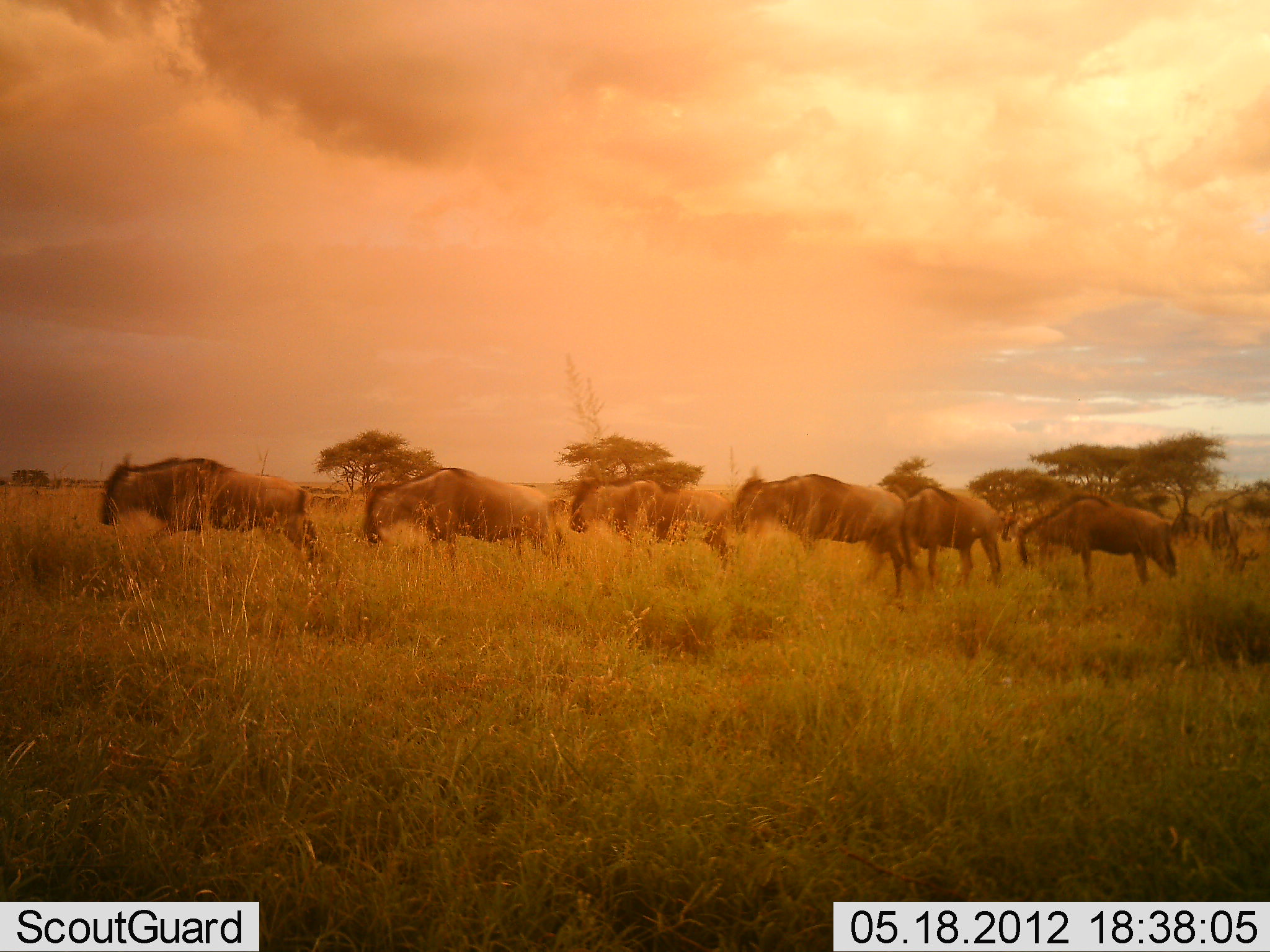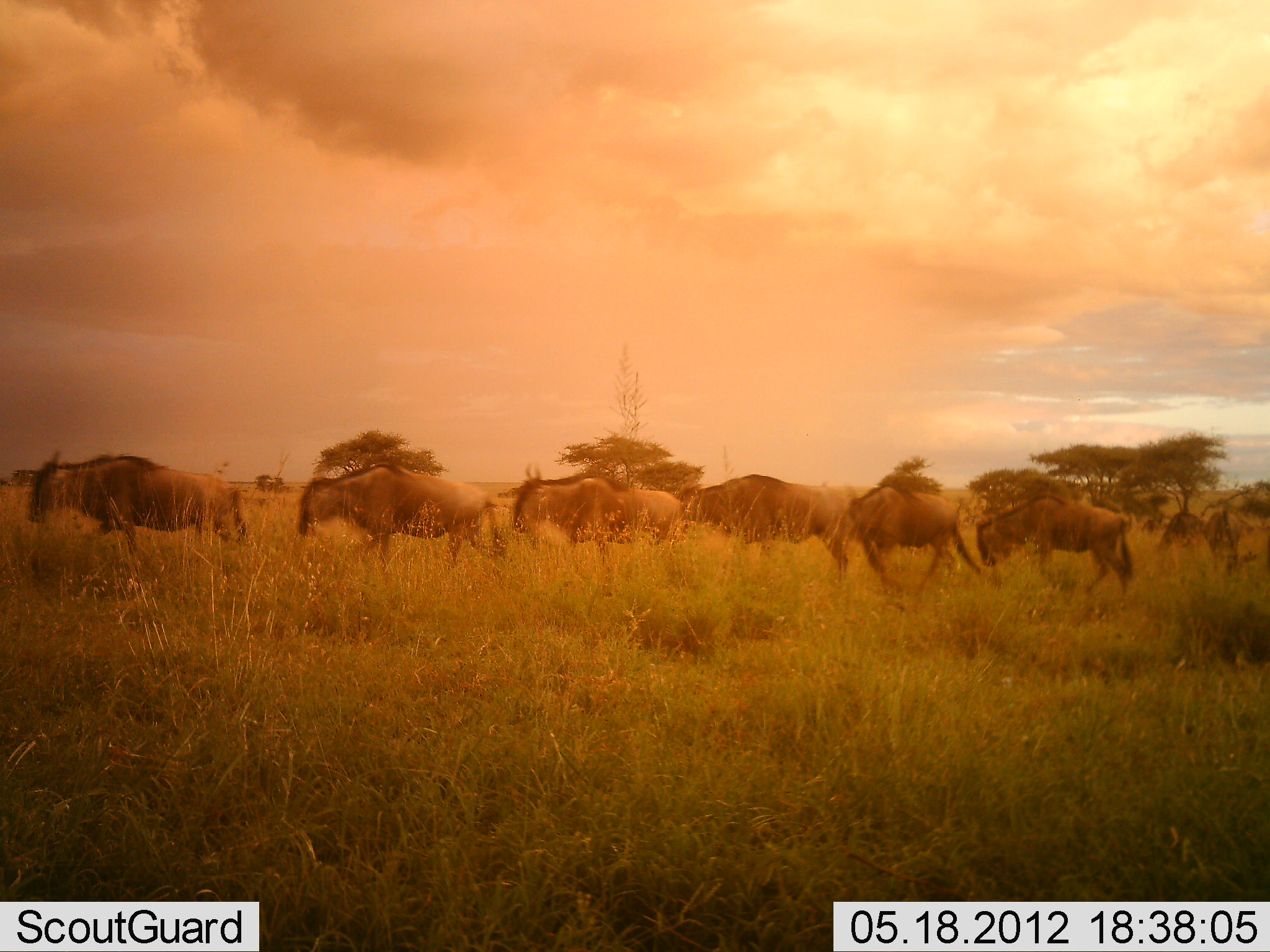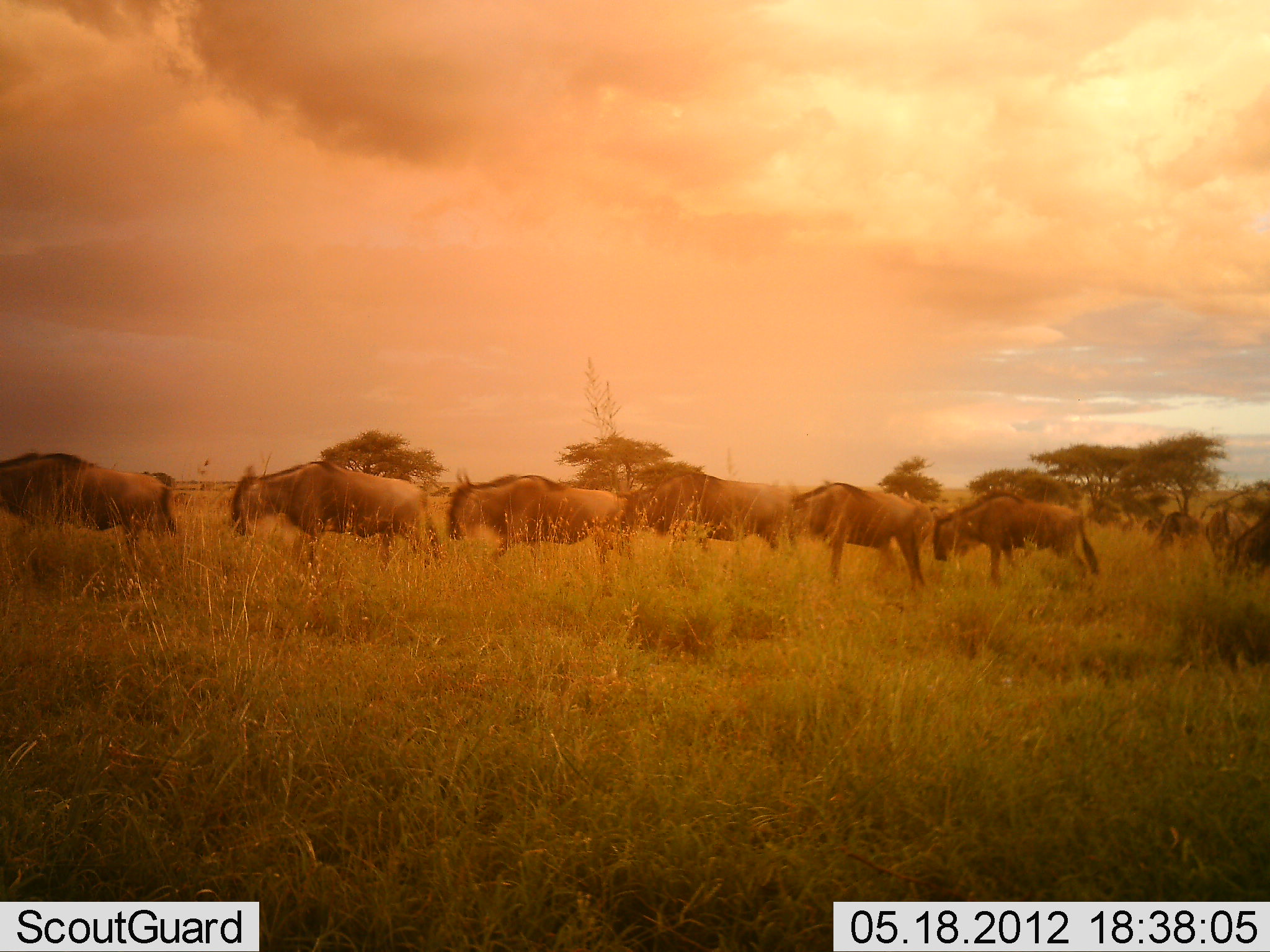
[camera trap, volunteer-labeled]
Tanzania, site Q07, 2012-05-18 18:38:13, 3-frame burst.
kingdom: Animalia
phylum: Chordata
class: Mammalia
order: Artiodactyla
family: Bovidae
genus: Connochaetes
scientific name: Connochaetes taurinus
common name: blue wildebeest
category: wildebeest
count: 9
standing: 10%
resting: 0%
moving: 100%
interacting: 0%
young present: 0%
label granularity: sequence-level